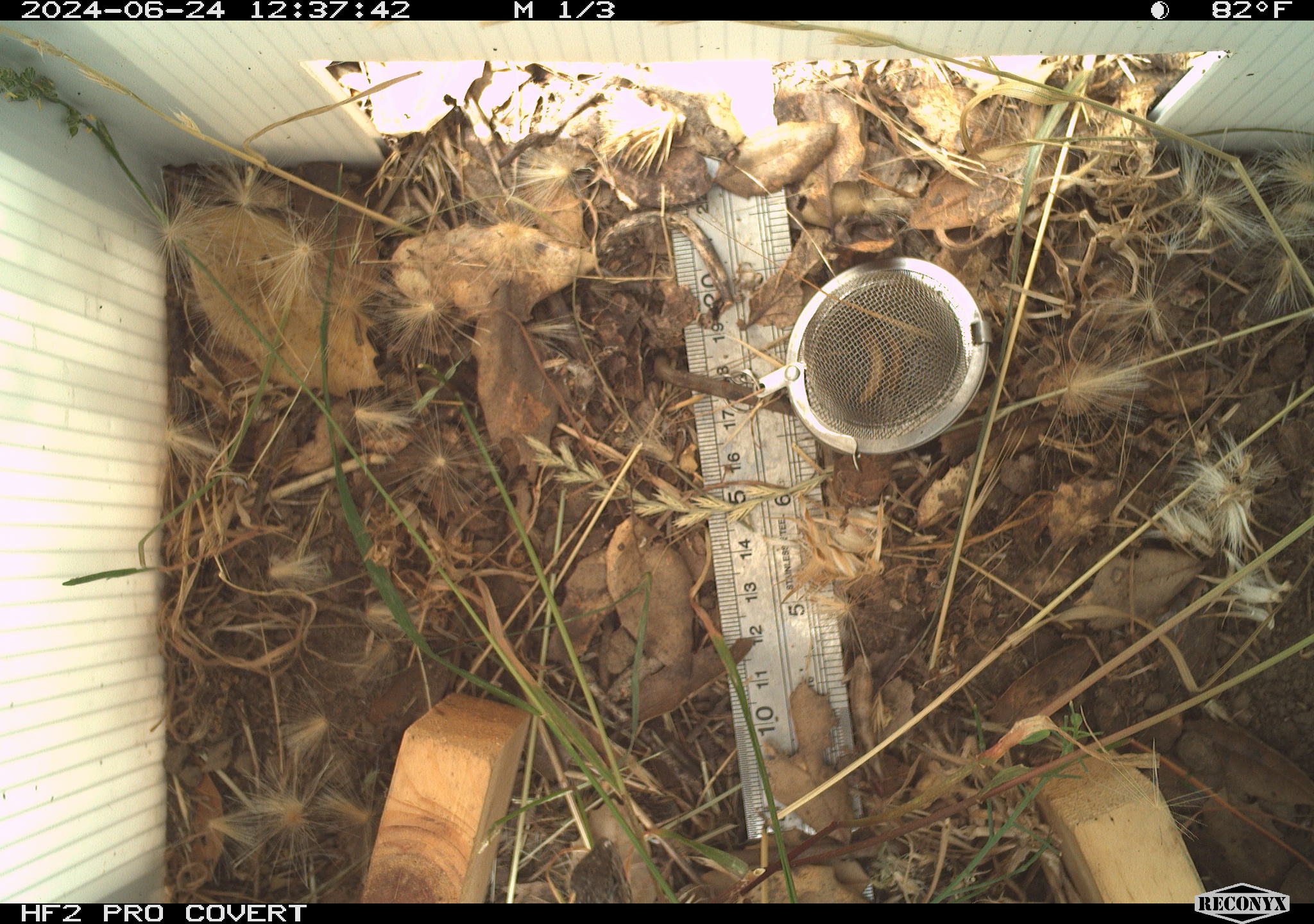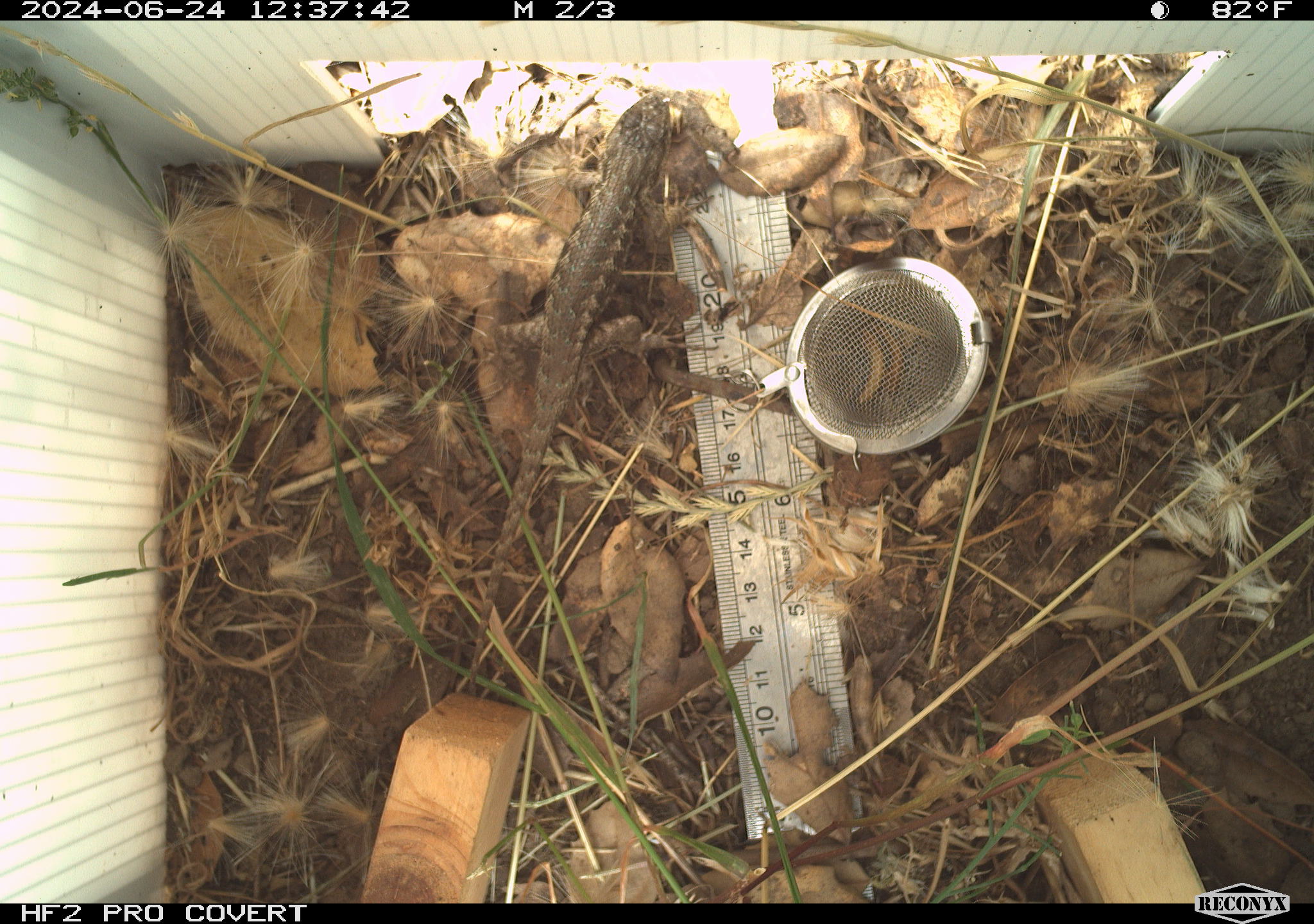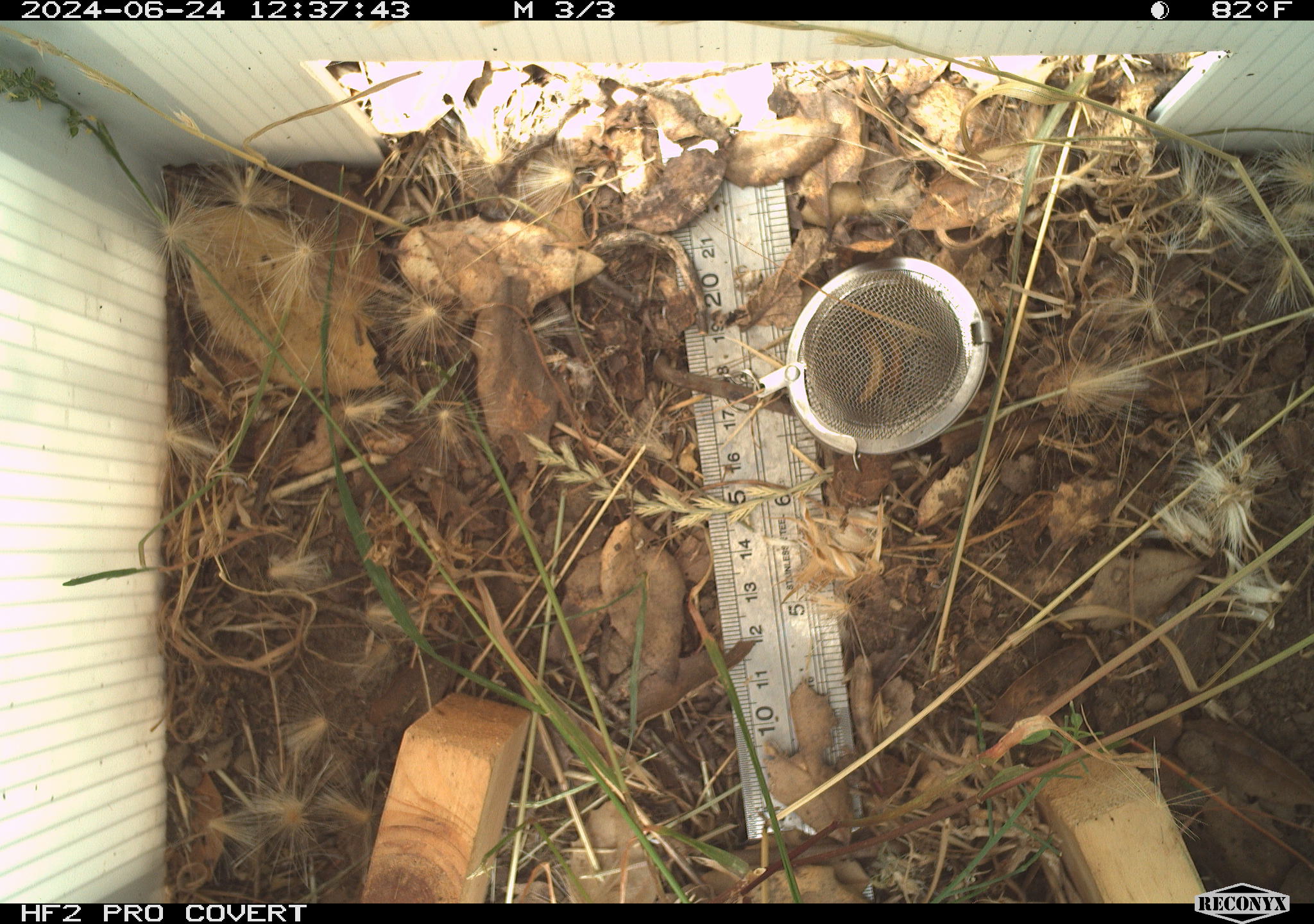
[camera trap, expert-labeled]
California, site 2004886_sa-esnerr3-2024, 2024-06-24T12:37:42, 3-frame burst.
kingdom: Animalia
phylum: Chordata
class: Reptilia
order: Squamata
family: Phrynosomatidae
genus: Sceloporus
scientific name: Sceloporus occidentalis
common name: western fence lizard